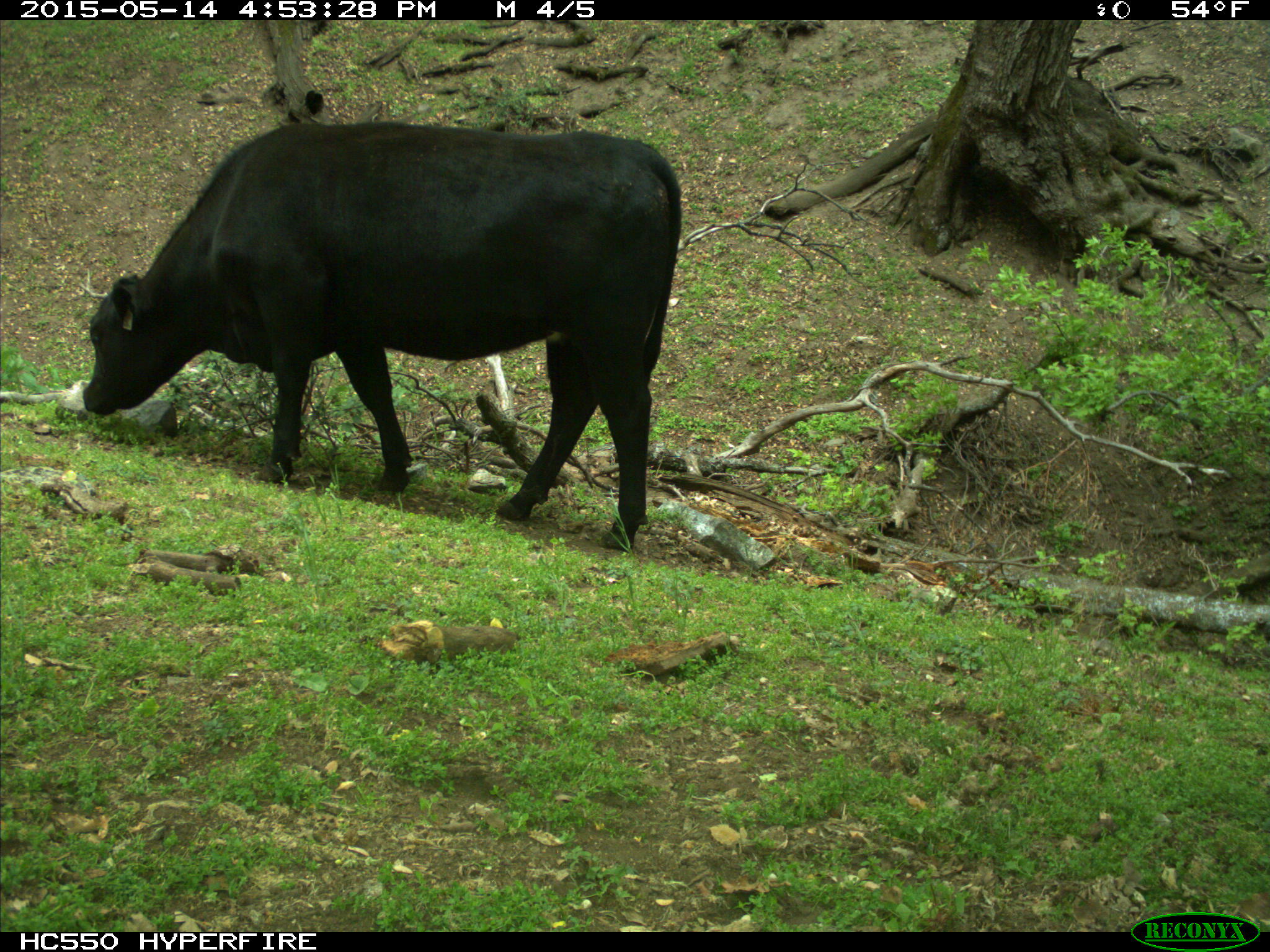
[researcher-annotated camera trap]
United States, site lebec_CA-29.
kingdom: Animalia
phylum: Chordata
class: Mammalia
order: Artiodactyla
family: Bovidae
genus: Bos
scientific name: Bos taurus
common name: domestic cow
Bos taurus (domestic cow).